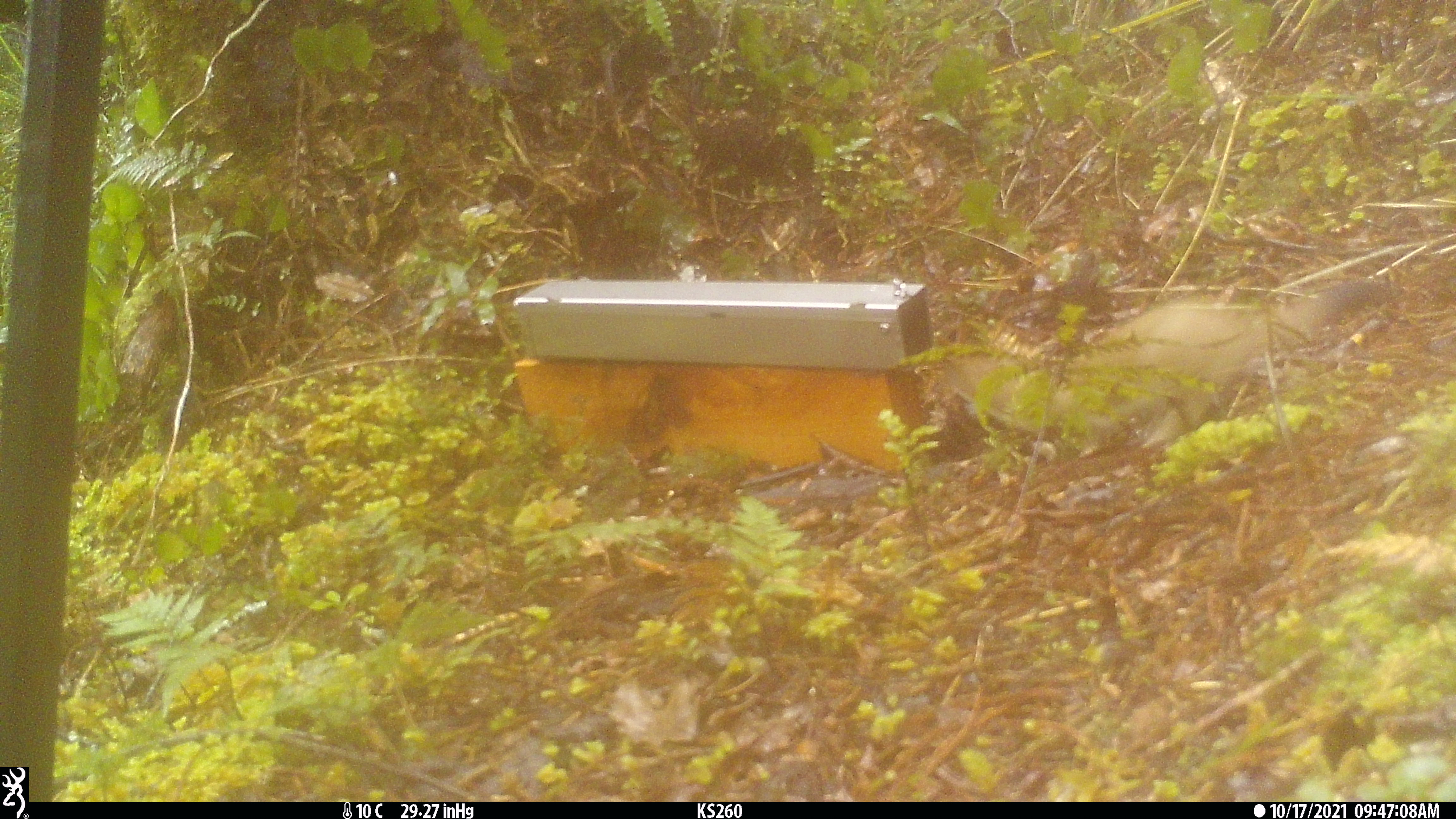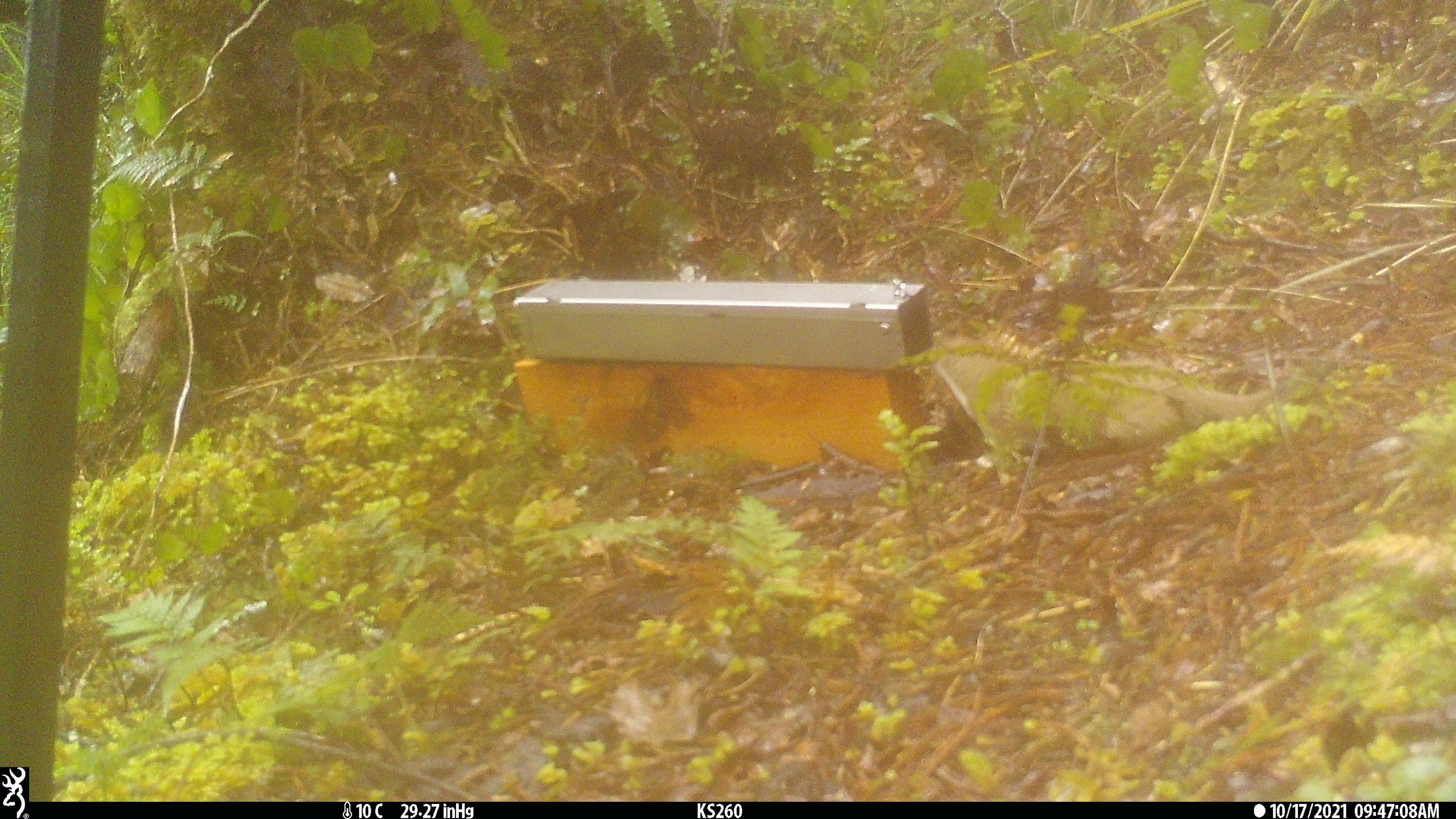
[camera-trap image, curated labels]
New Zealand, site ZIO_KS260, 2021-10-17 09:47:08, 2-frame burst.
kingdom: Animalia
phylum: Chordata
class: Mammalia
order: Carnivora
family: Mustelidae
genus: Mustela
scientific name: Mustela erminea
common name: stoat